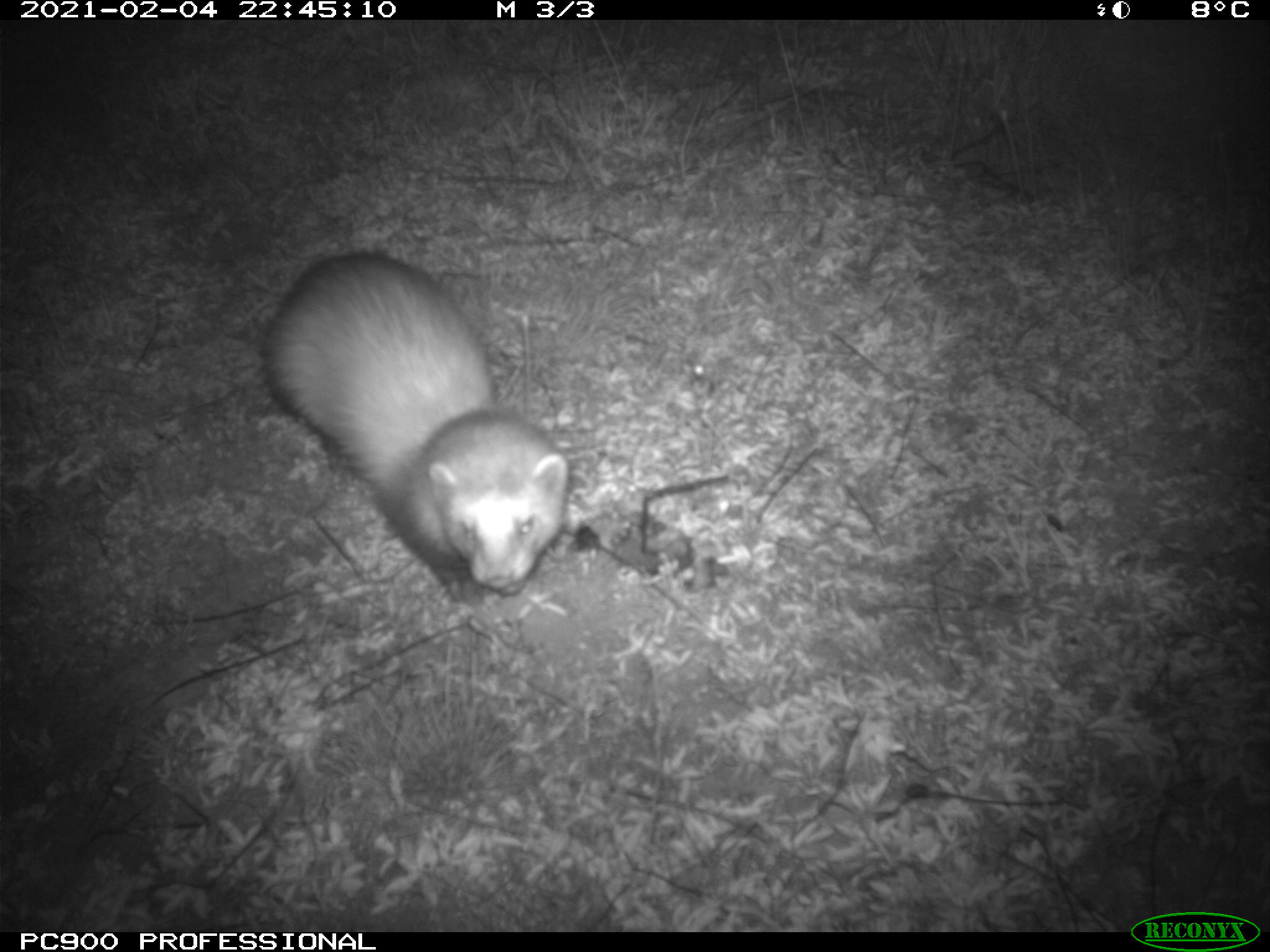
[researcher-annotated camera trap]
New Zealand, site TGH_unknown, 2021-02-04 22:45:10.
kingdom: Animalia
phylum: Chordata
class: Mammalia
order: Carnivora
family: Mustelidae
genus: Mustela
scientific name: Mustela furo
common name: ferret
Ferret (Mustela furo).